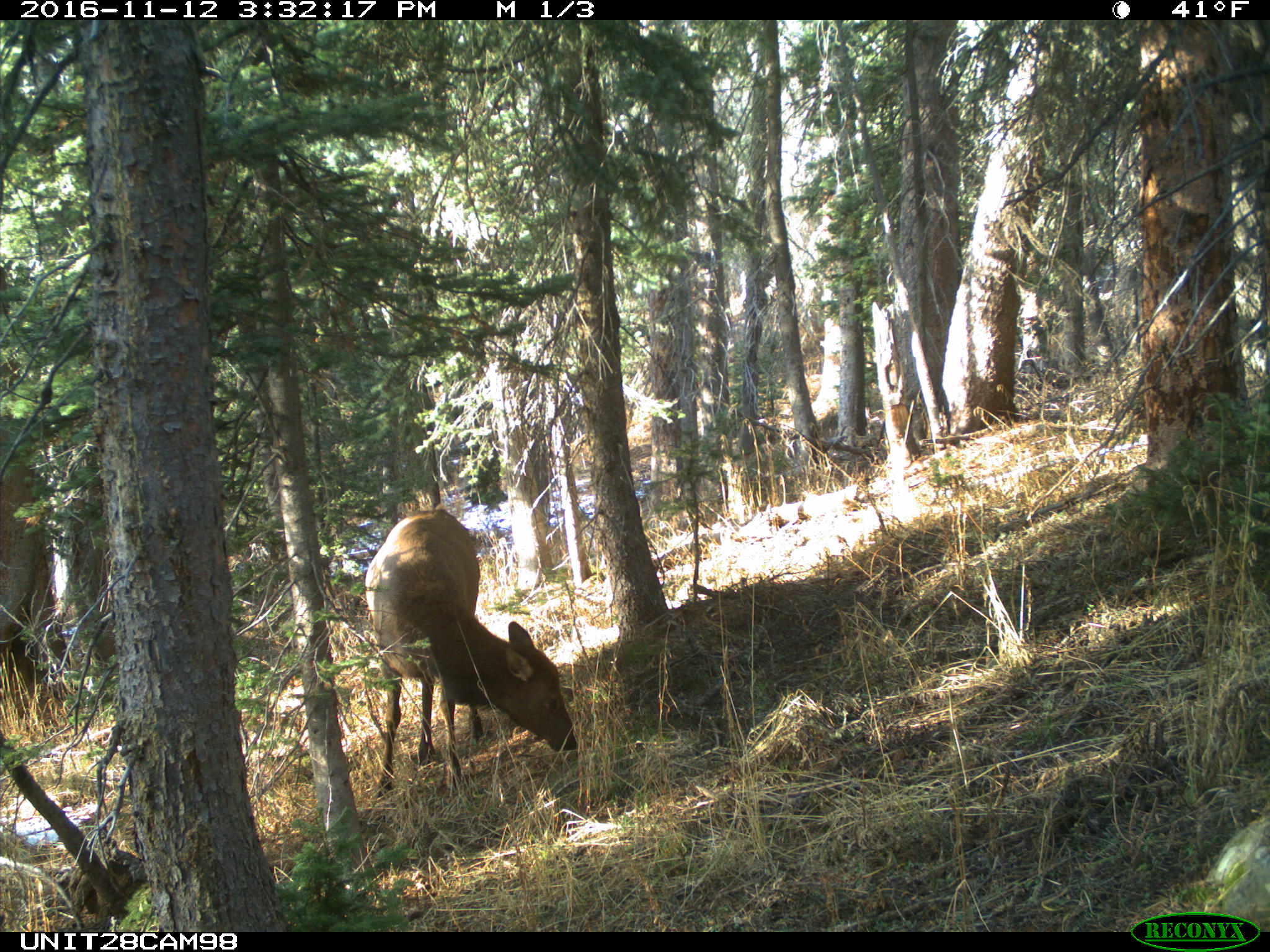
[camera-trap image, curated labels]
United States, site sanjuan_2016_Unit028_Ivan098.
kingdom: Animalia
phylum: Chordata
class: Mammalia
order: Artiodactyla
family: Cervidae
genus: Cervus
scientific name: Cervus elaphus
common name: red deer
Cervus elaphus (red deer).